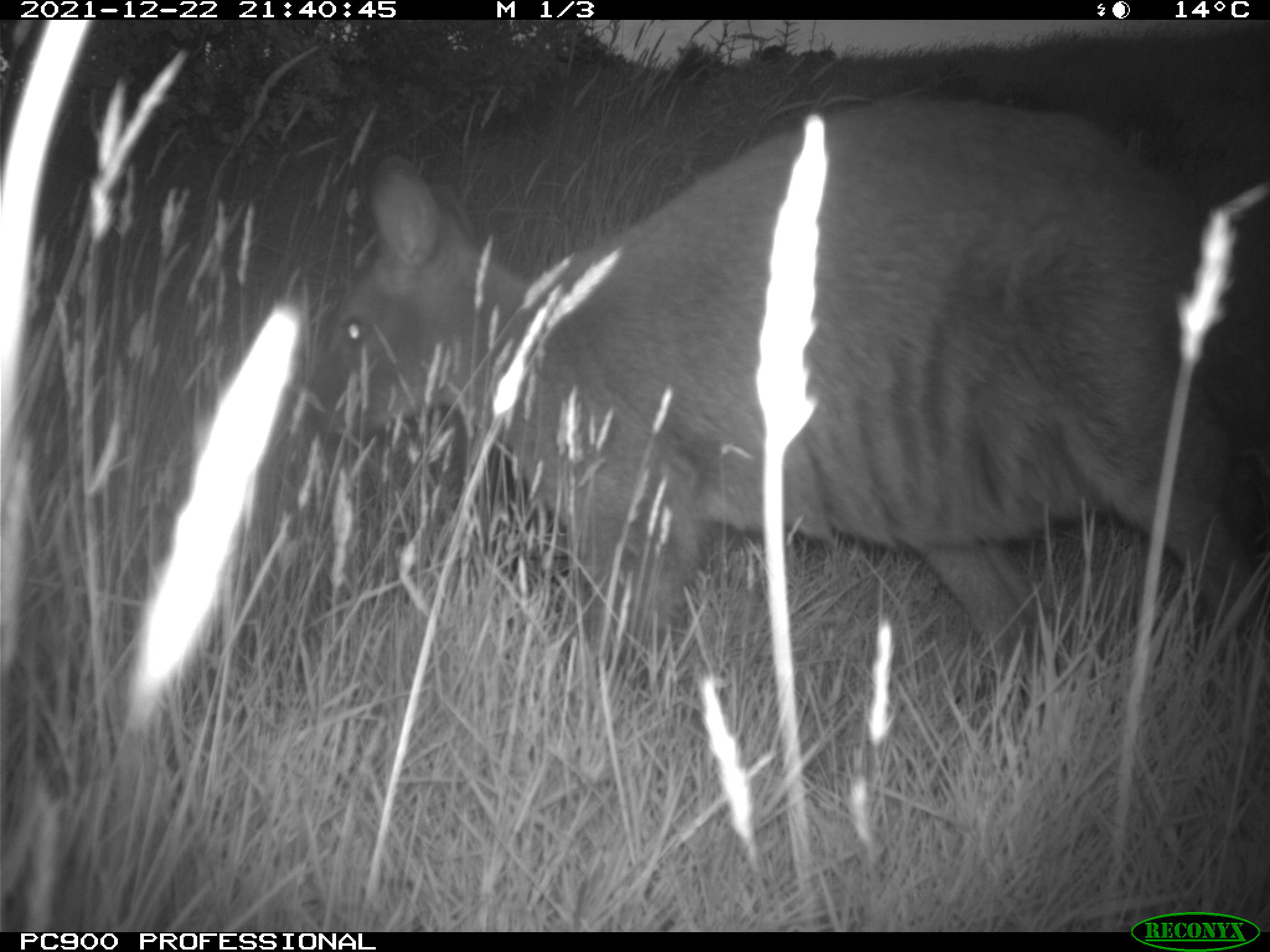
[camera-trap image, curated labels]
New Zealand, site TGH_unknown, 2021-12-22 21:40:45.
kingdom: Animalia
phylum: Chordata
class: Mammalia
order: Diprotodontia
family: Macropodidae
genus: Notamacropus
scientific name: Notamacropus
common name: wallaby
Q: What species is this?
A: Wallaby (Notamacropus).